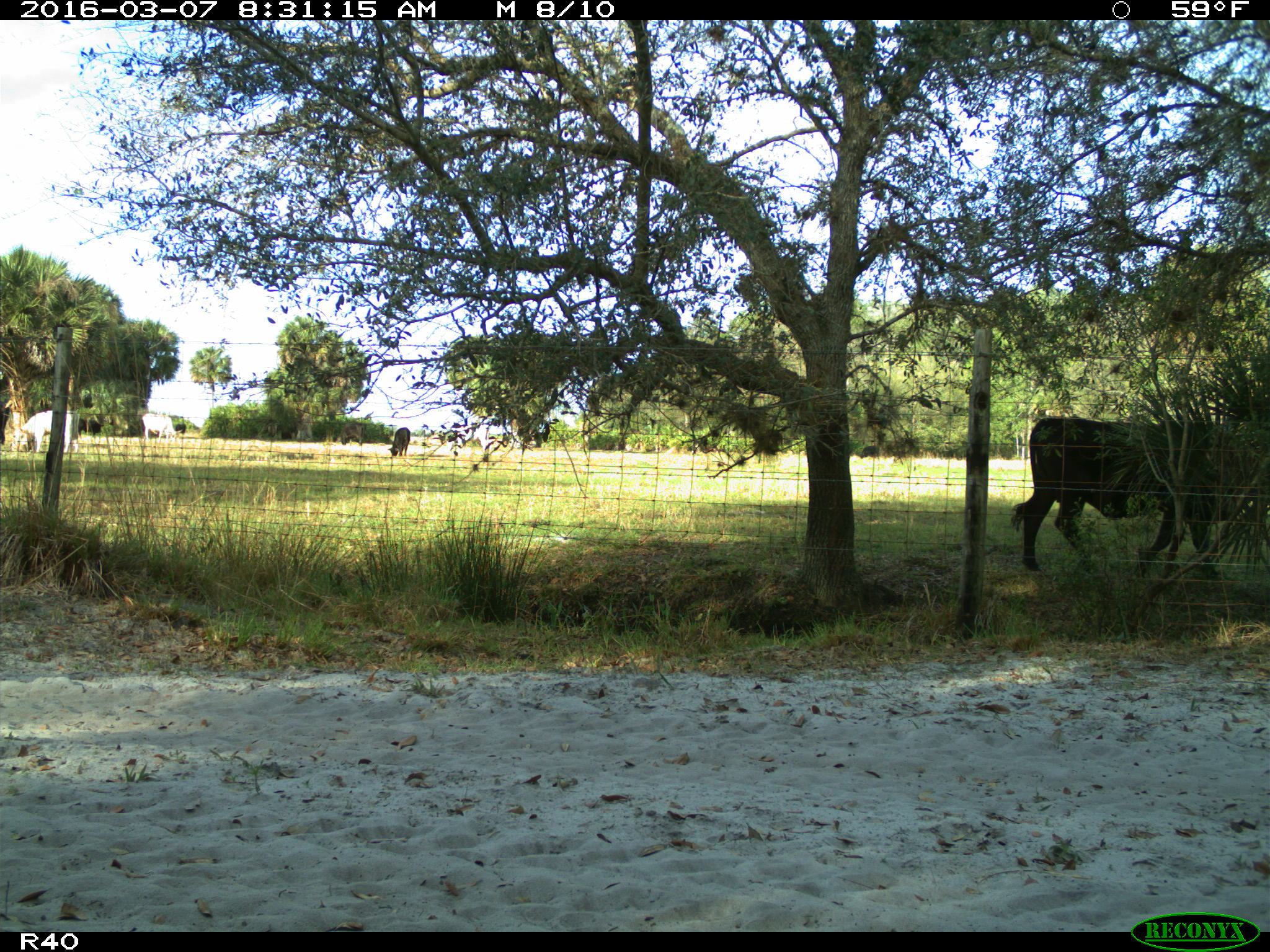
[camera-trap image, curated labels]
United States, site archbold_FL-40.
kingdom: Animalia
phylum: Chordata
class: Mammalia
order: Artiodactyla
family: Bovidae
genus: Bos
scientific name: Bos taurus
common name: domestic cow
Bos taurus (domestic cow).